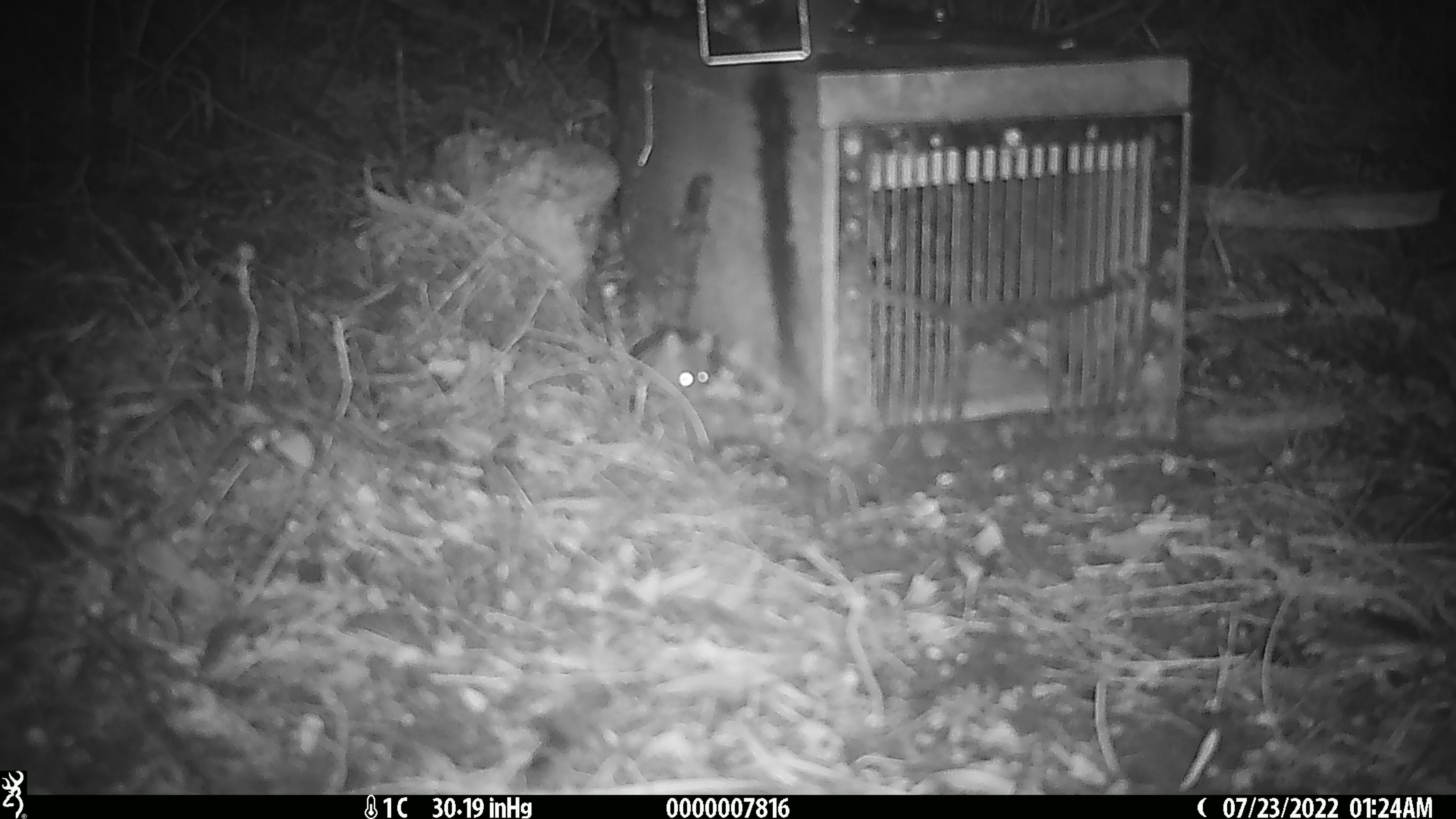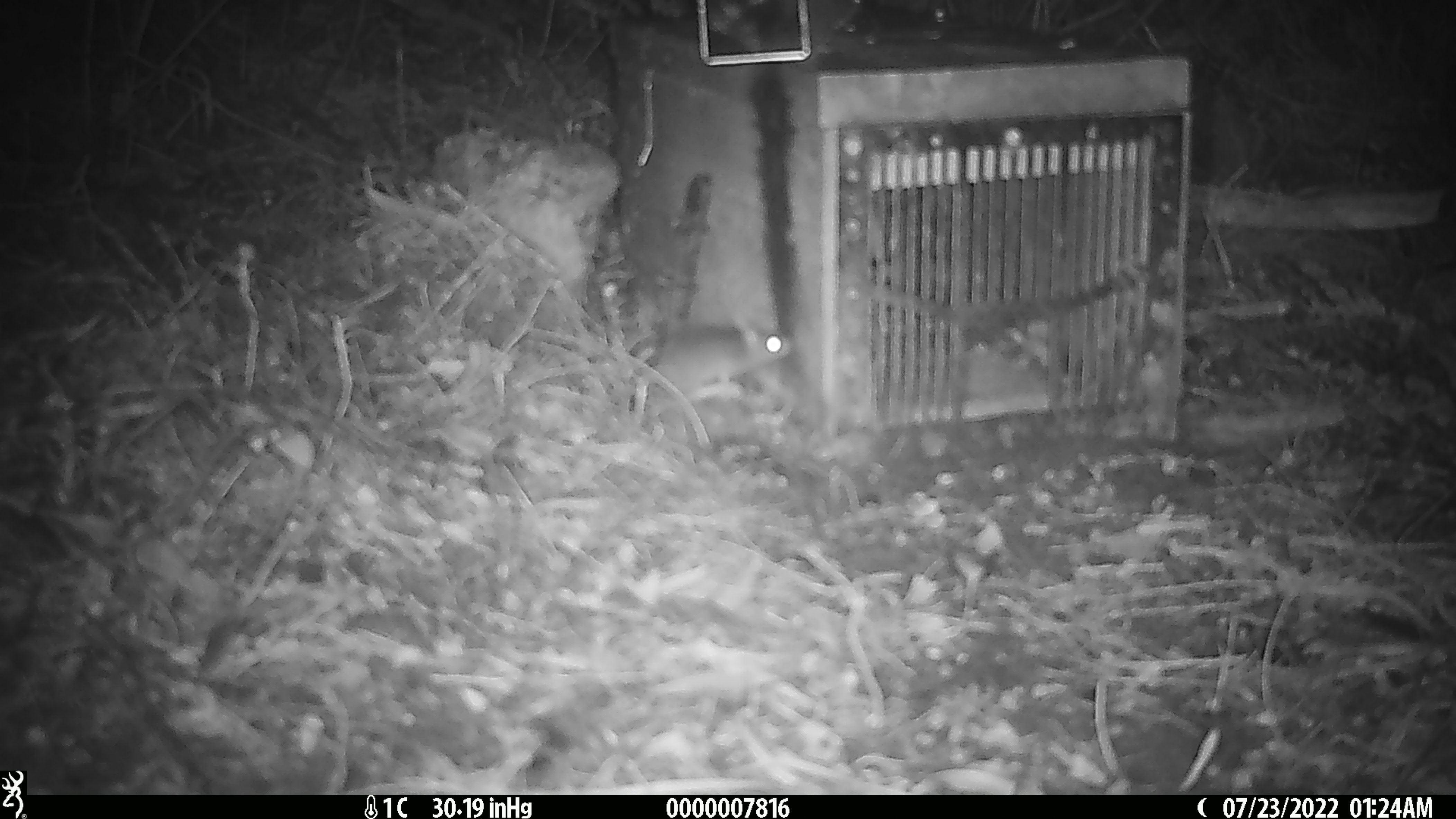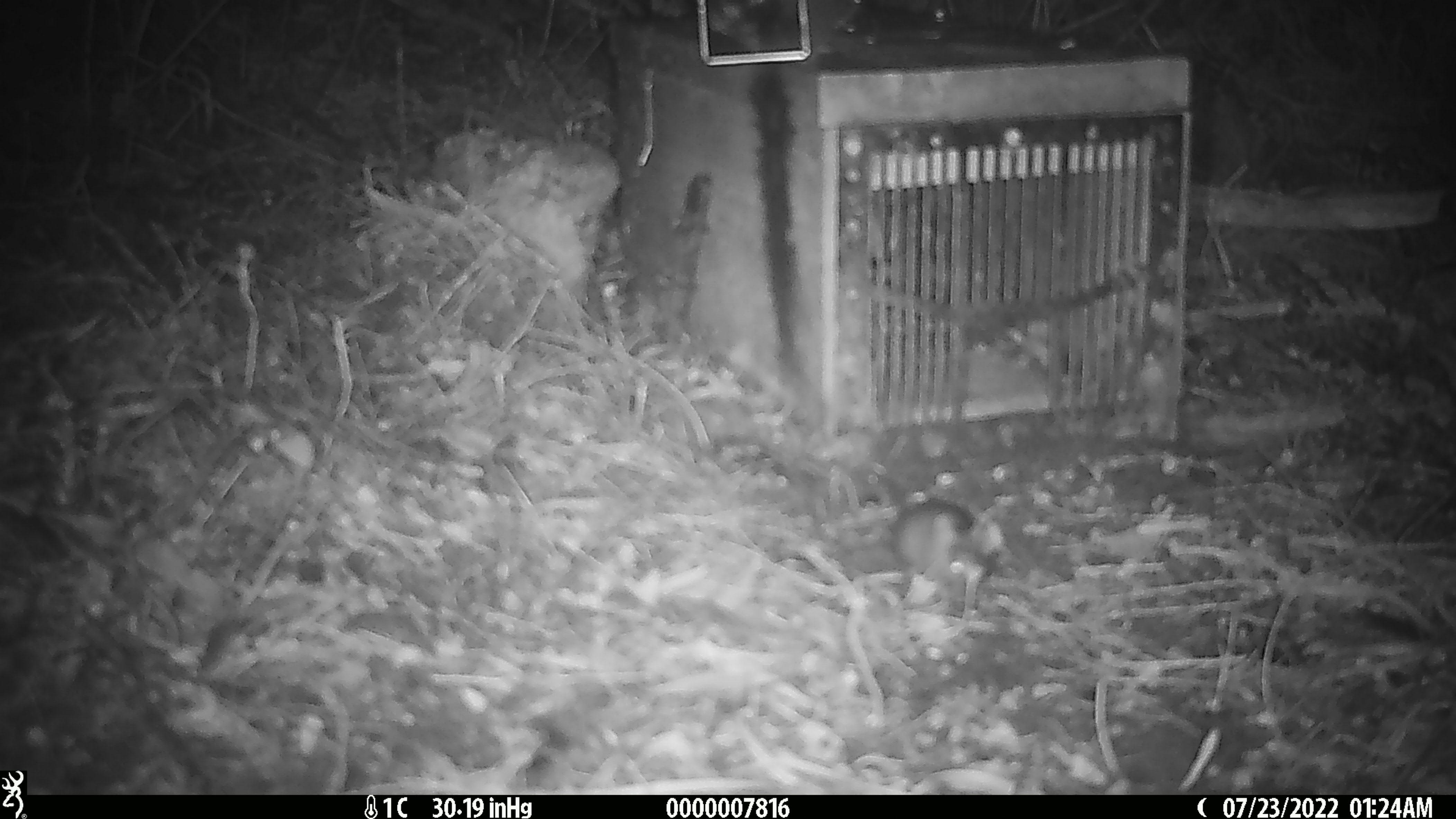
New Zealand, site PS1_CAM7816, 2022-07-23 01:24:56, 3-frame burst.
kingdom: Animalia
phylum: Chordata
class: Mammalia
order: Rodentia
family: Muridae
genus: Mus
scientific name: Mus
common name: mouse